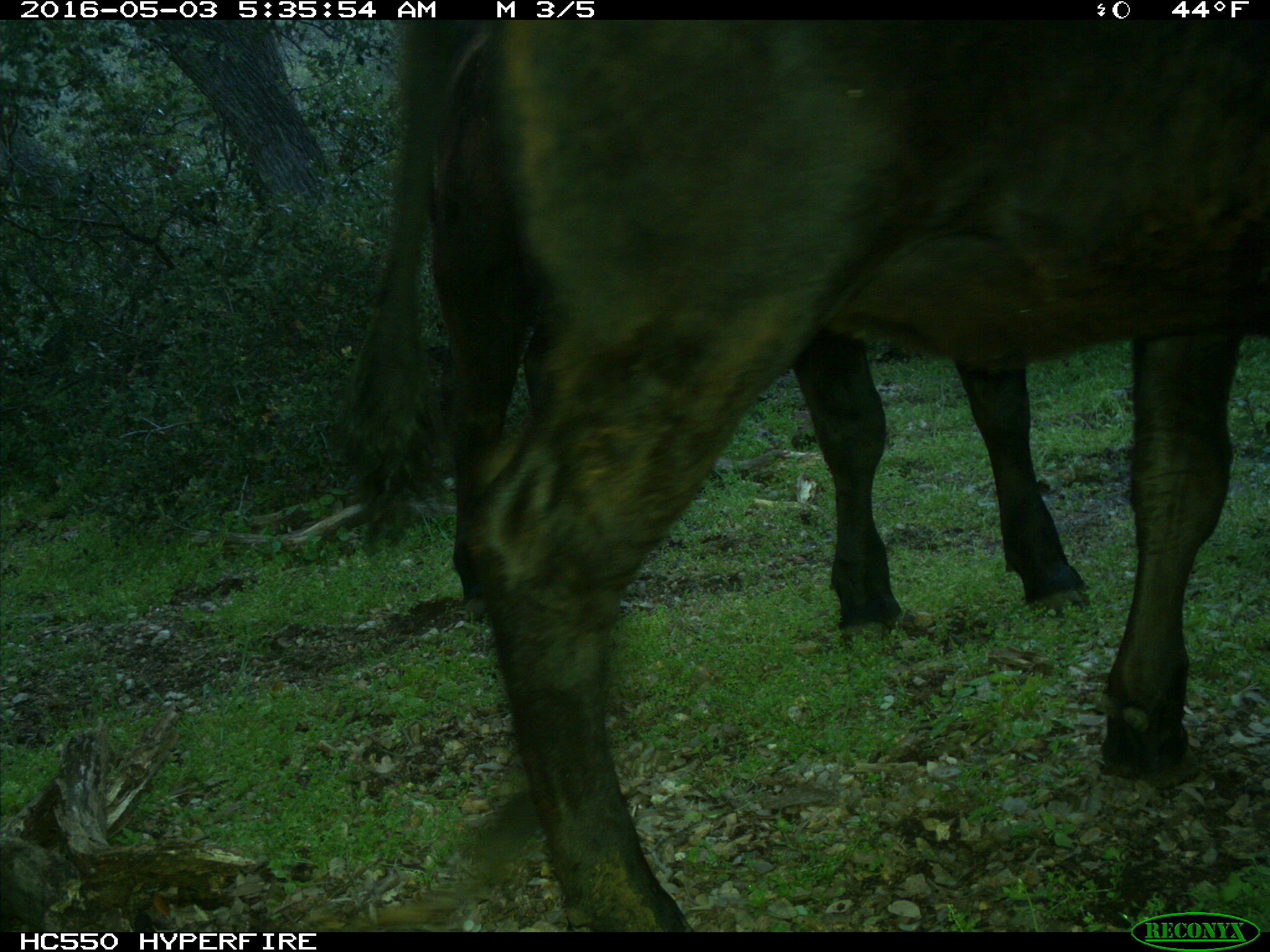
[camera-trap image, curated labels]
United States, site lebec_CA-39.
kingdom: Animalia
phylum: Chordata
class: Mammalia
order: Artiodactyla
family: Bovidae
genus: Bos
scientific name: Bos taurus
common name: domestic cow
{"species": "Bos taurus (domestic cow)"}